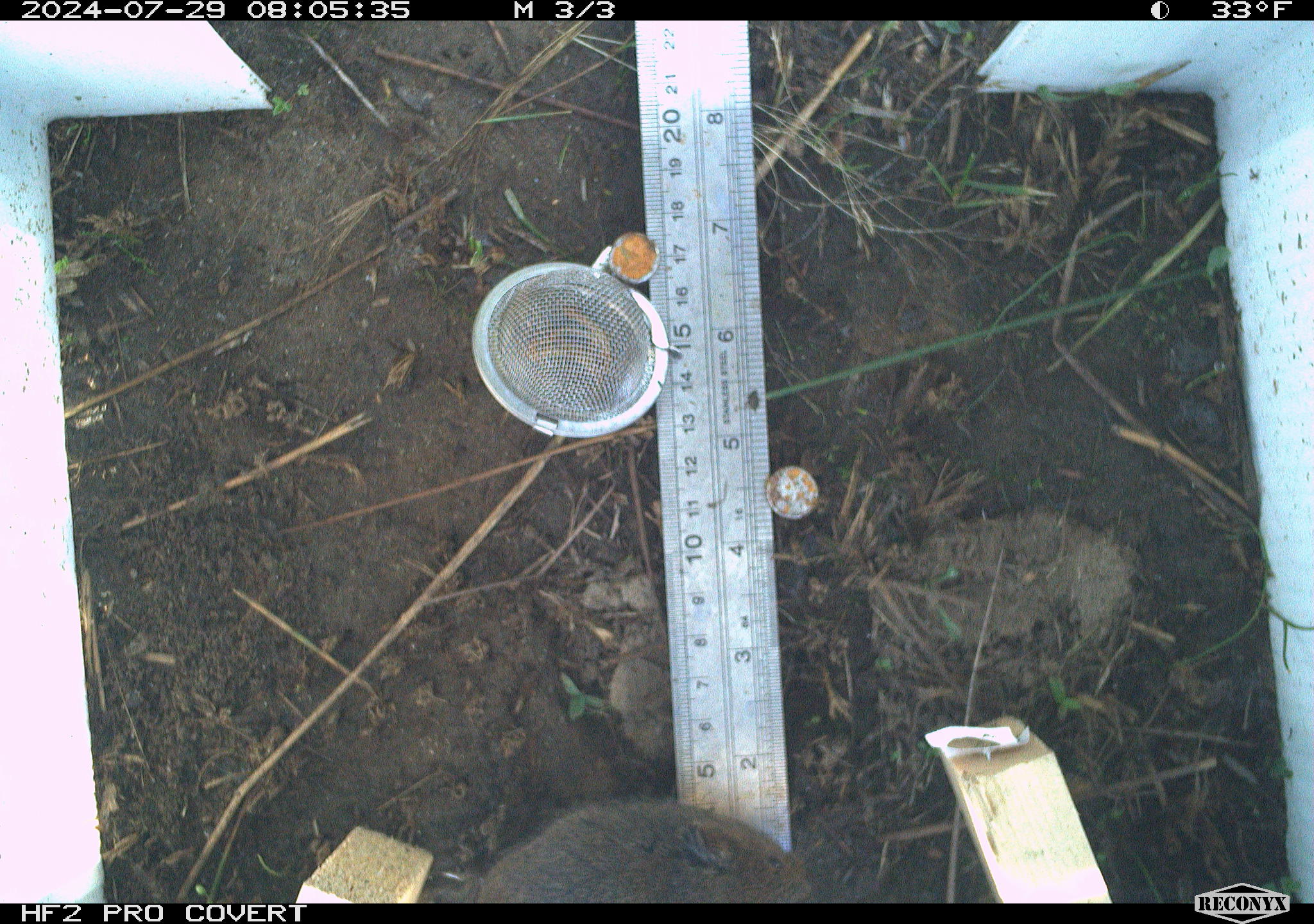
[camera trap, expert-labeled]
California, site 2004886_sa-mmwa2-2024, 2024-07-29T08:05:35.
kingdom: Animalia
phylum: Chordata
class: Mammalia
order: Rodentia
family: Cricetidae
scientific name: Arvicolinae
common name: voles, lemmings, and muskrats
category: arvicolinae subfamily